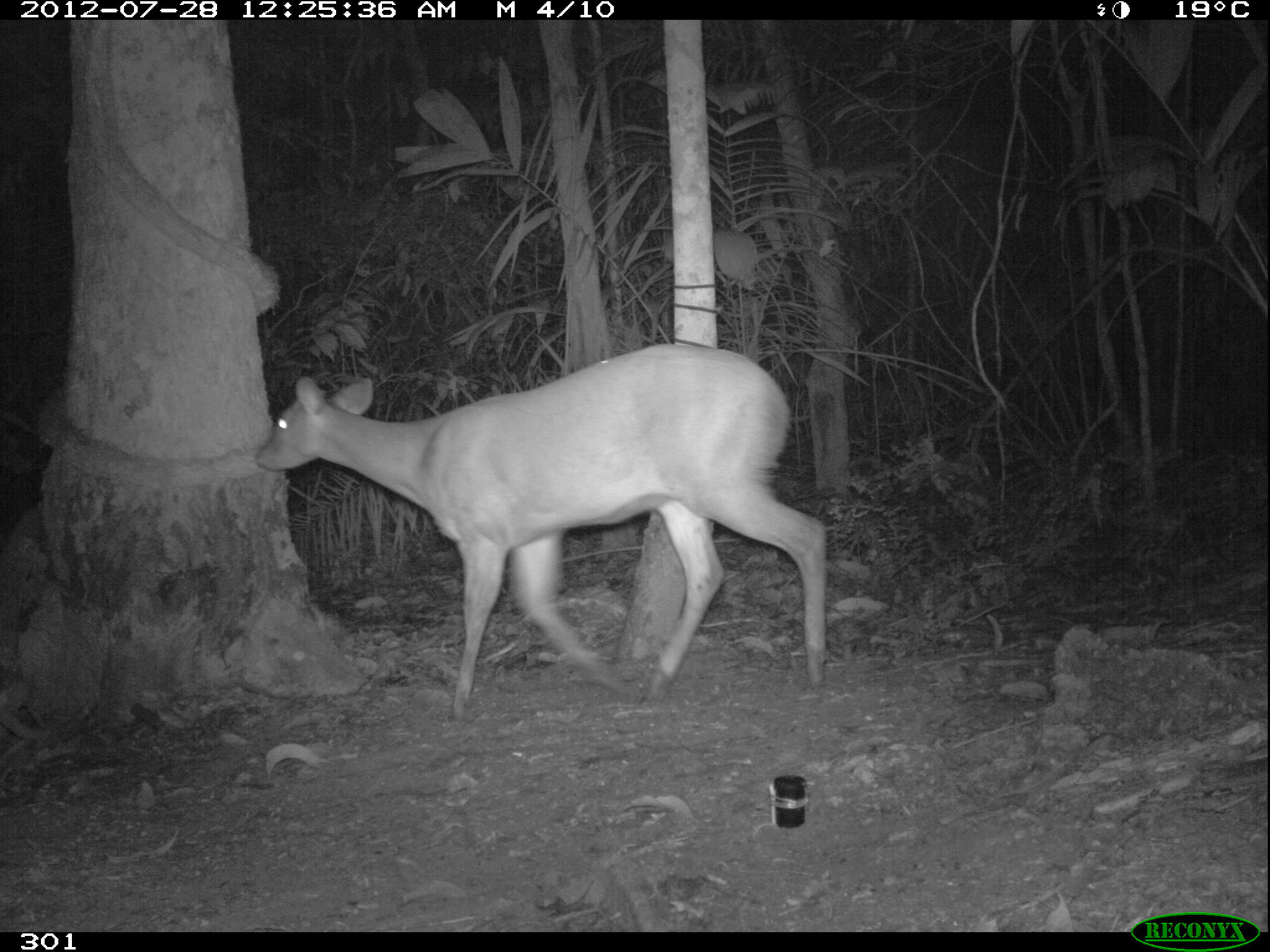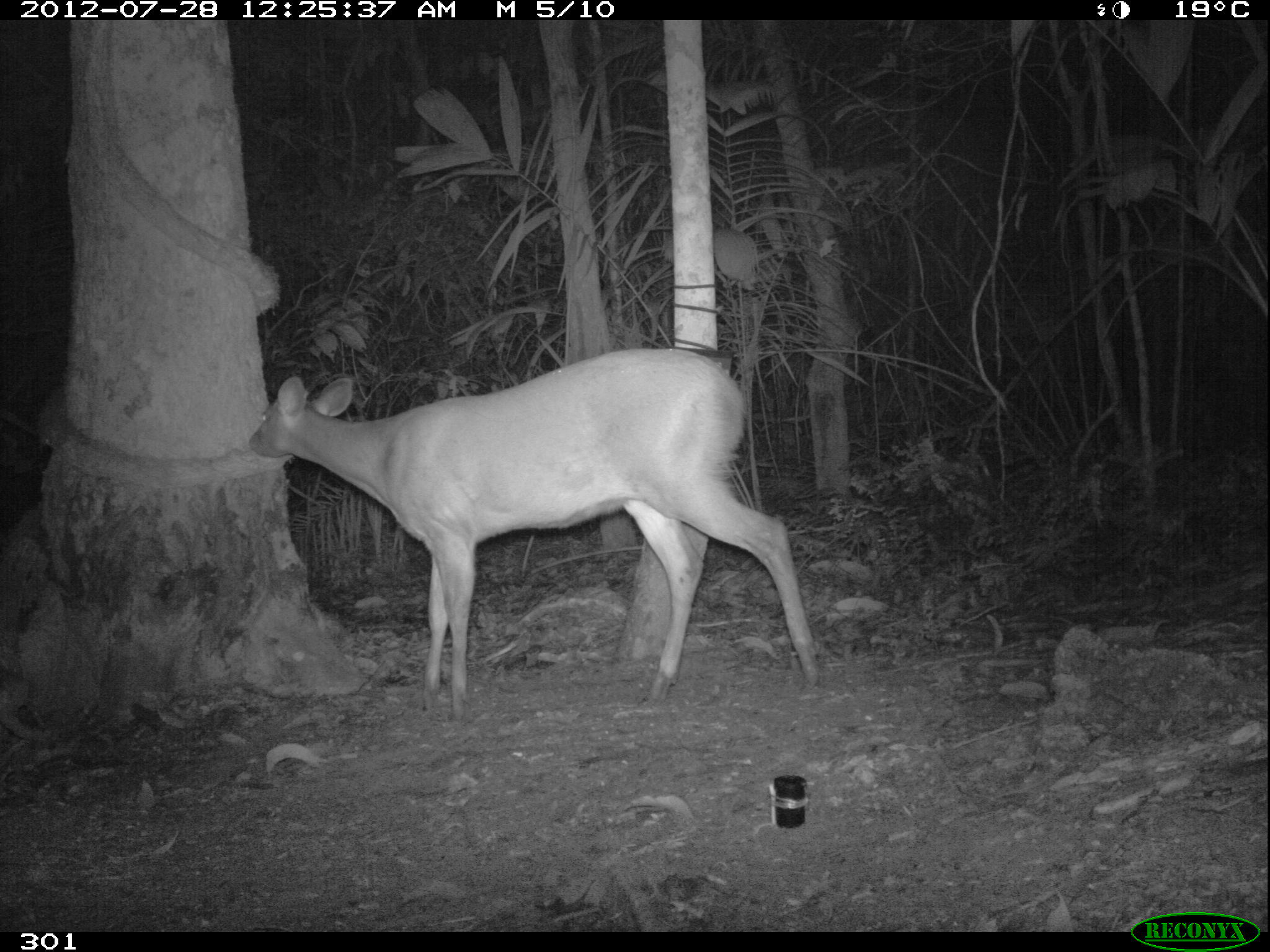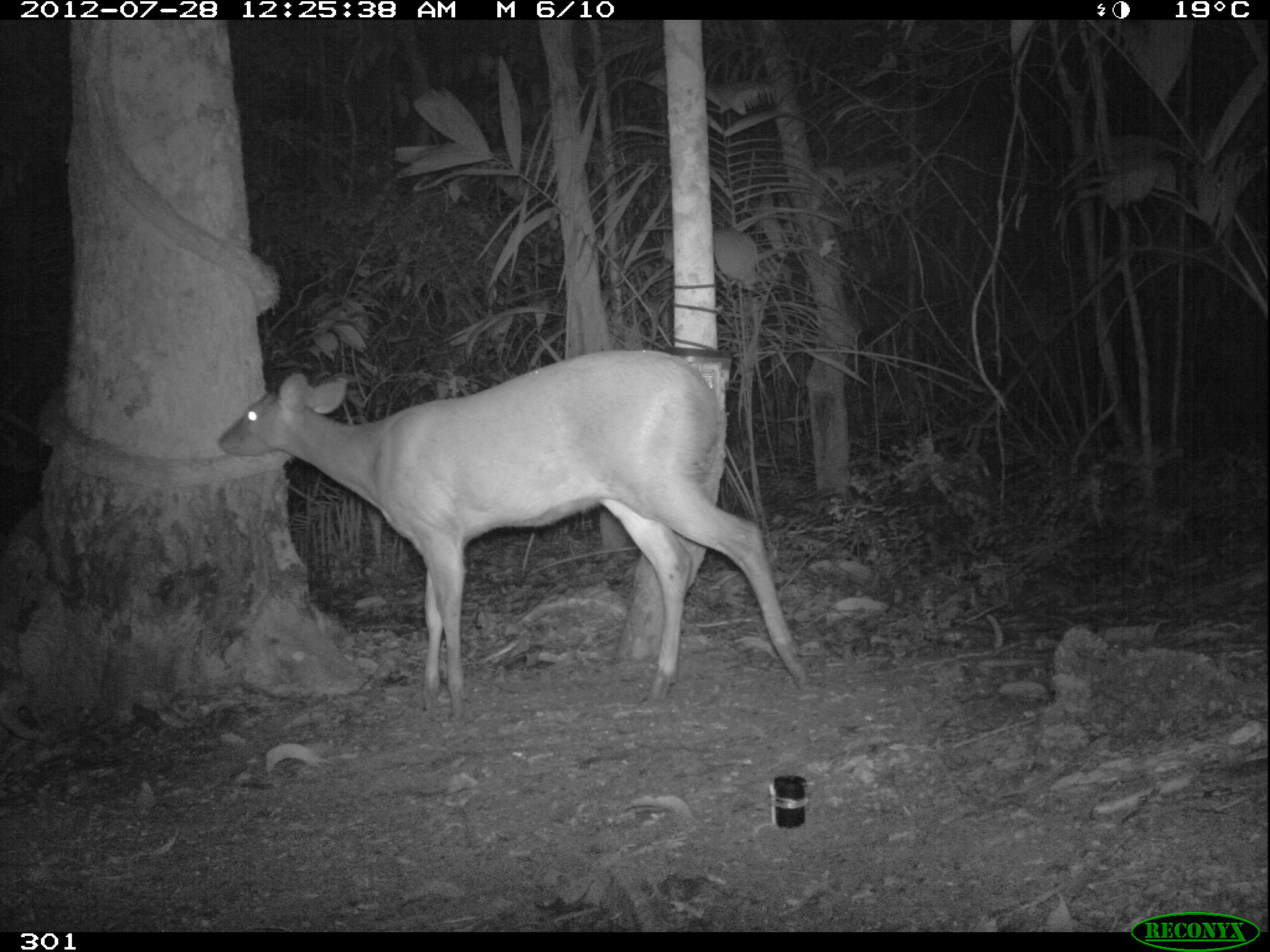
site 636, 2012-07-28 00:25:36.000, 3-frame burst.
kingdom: Animalia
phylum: Chordata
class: Mammalia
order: Artiodactyla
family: Cervidae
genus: Mazama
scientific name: Mazama americana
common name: red brocket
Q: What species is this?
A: Mazama americana (red brocket).